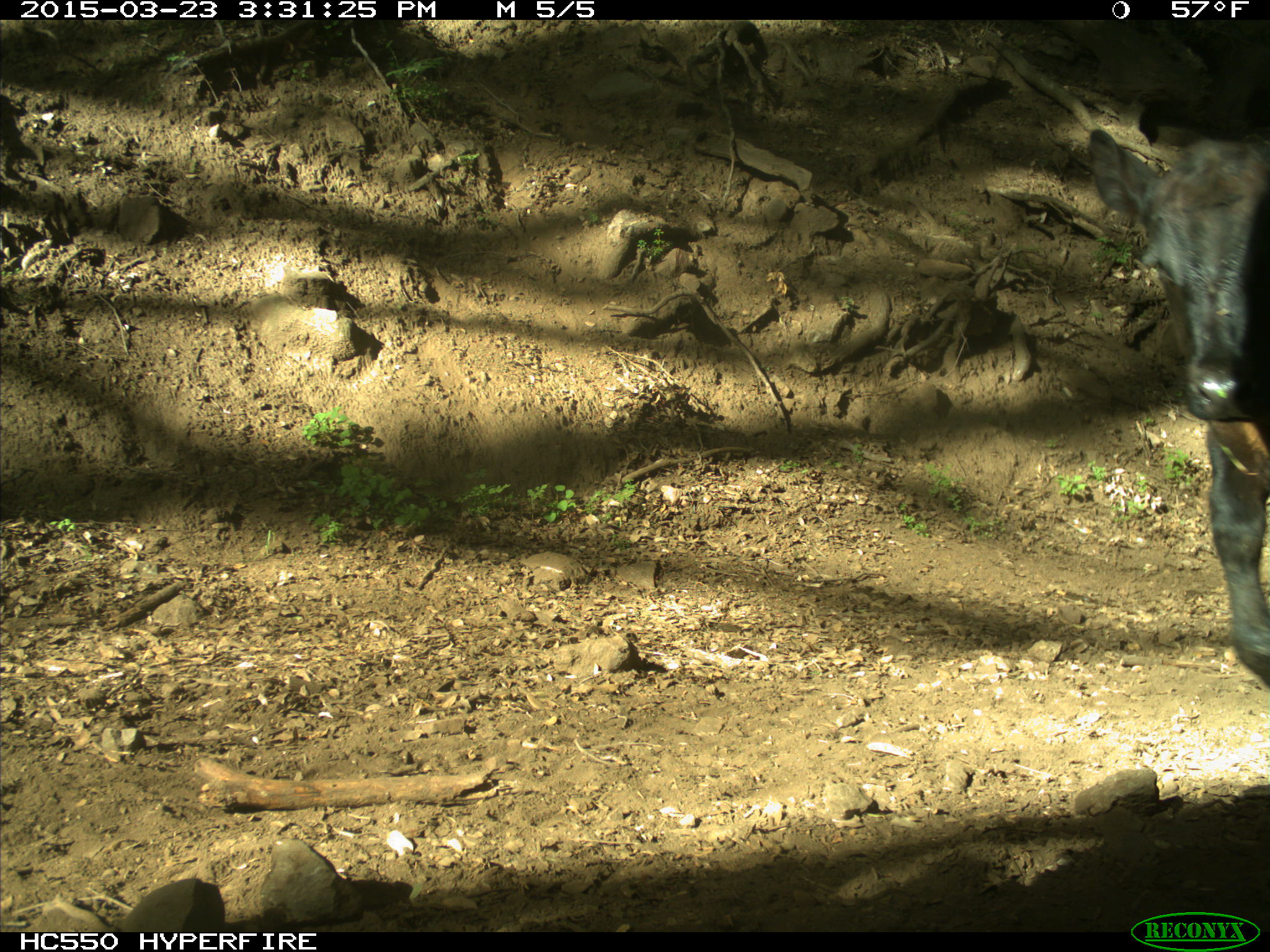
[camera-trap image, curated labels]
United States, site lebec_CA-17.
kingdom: Animalia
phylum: Chordata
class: Mammalia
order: Artiodactyla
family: Bovidae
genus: Bos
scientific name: Bos taurus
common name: domestic cow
Bos taurus (domestic cow).